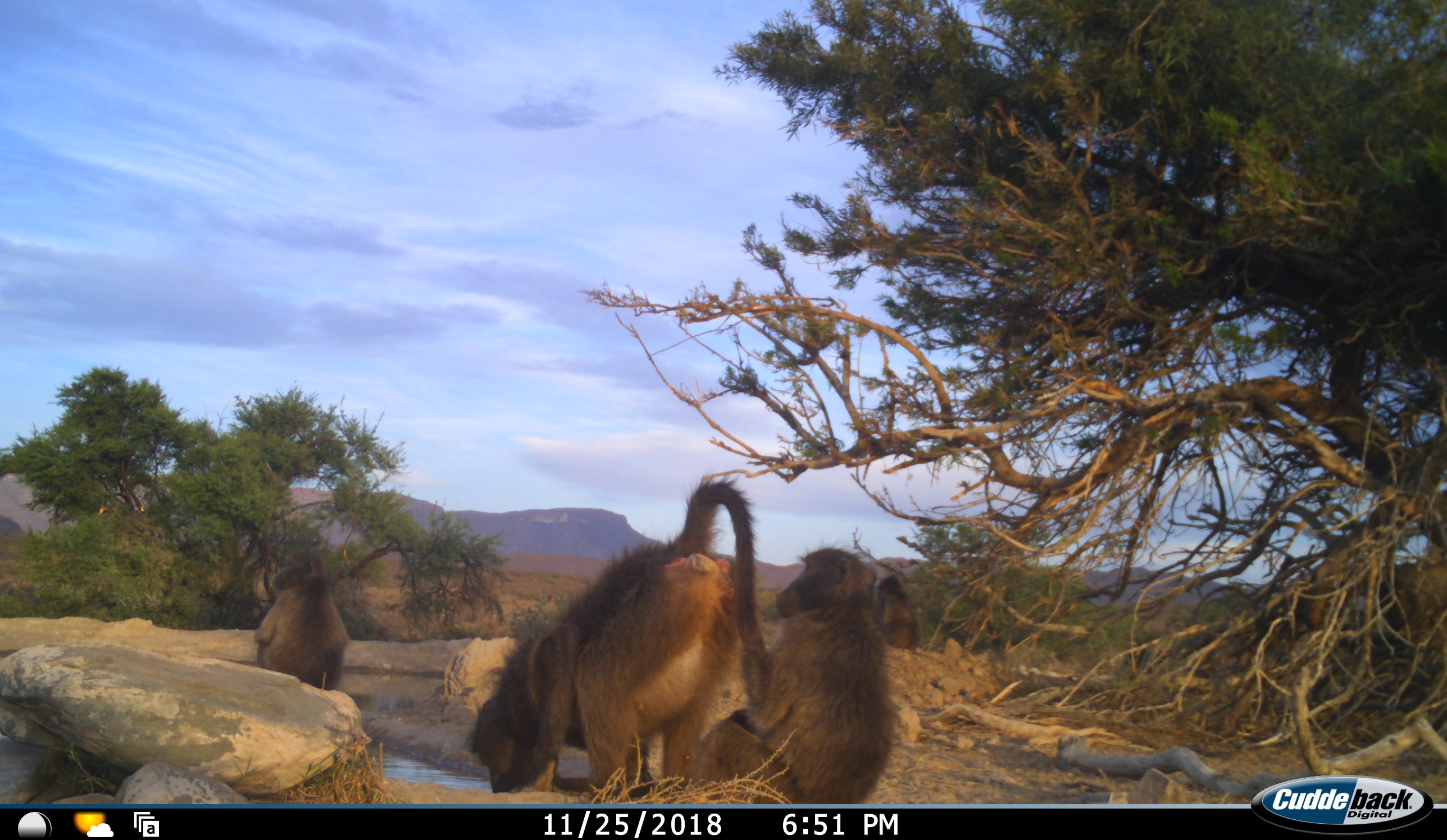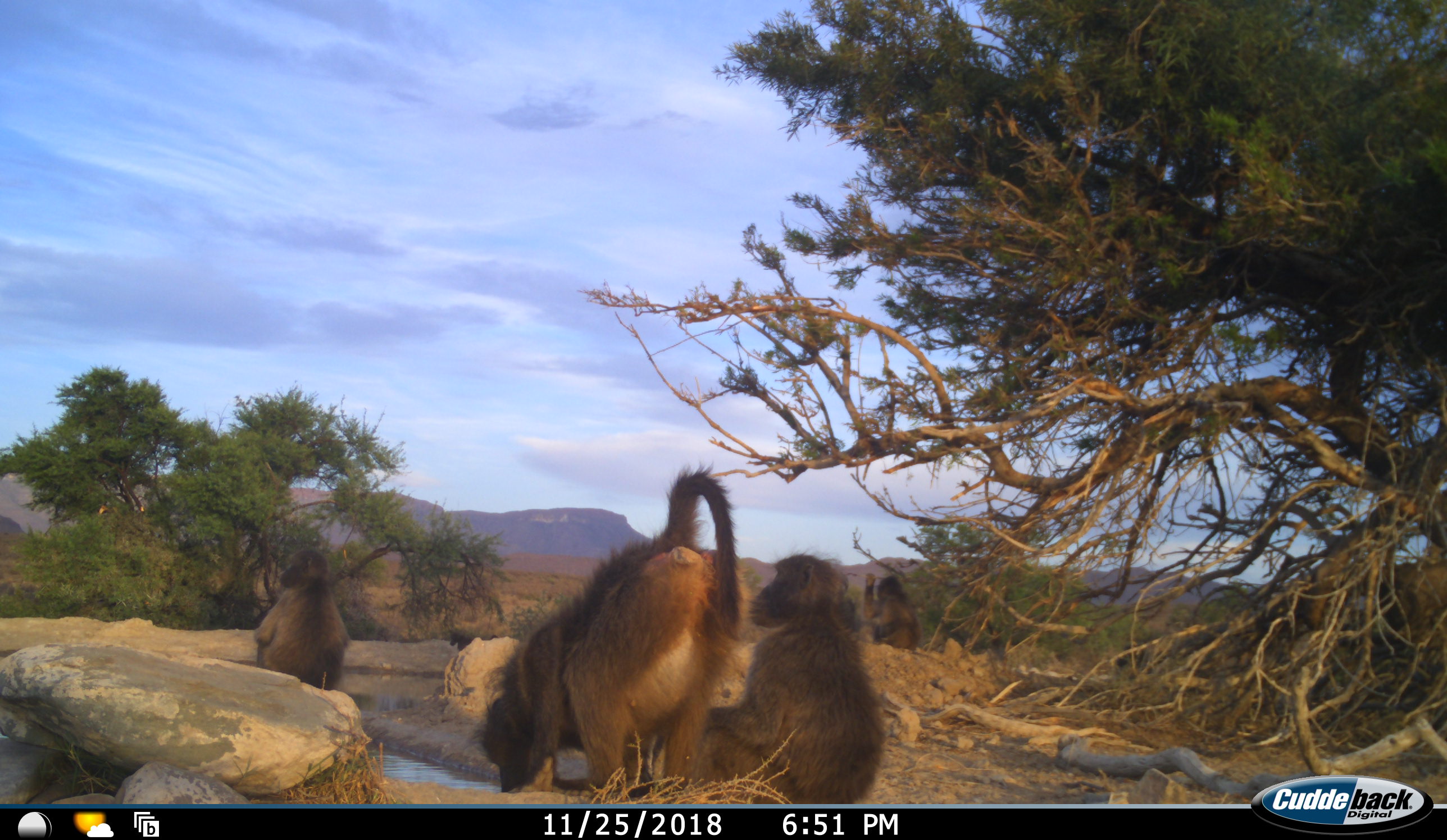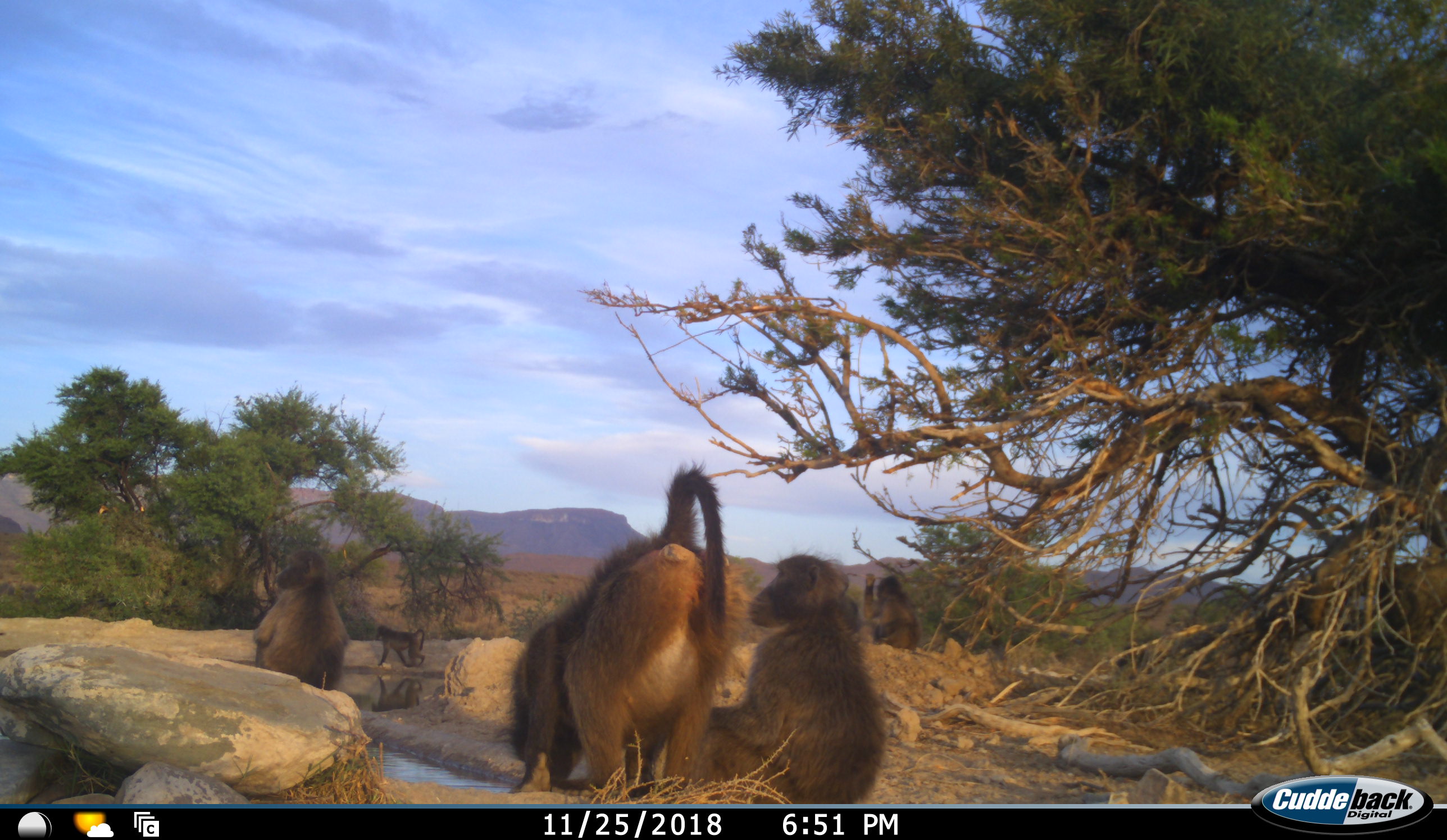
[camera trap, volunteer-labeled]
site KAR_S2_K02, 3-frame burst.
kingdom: Animalia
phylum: Chordata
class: Mammalia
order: Primates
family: Cercopithecidae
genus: Papio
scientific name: Papio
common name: baboon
Baboon (Papio), count 5. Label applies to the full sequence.